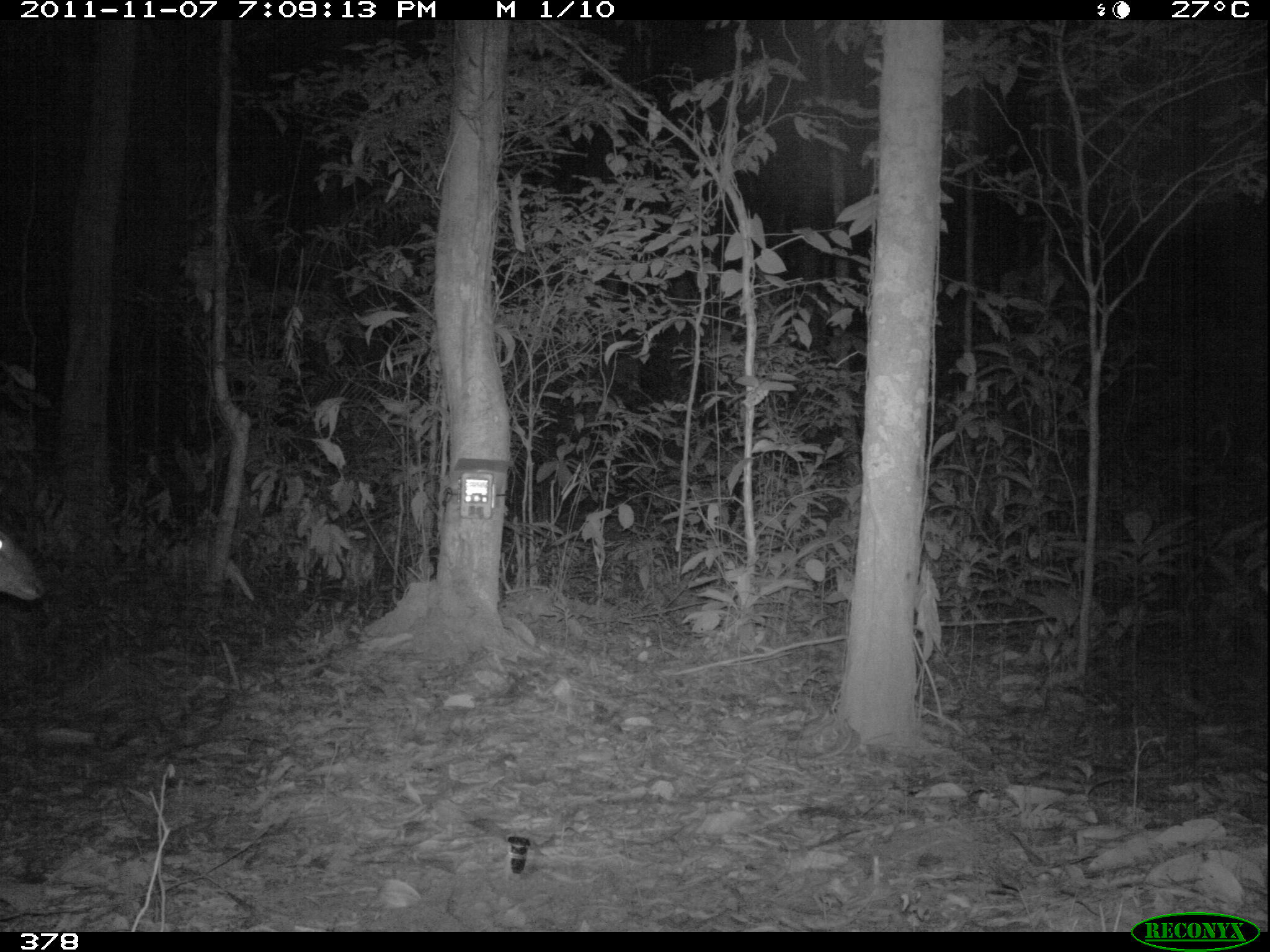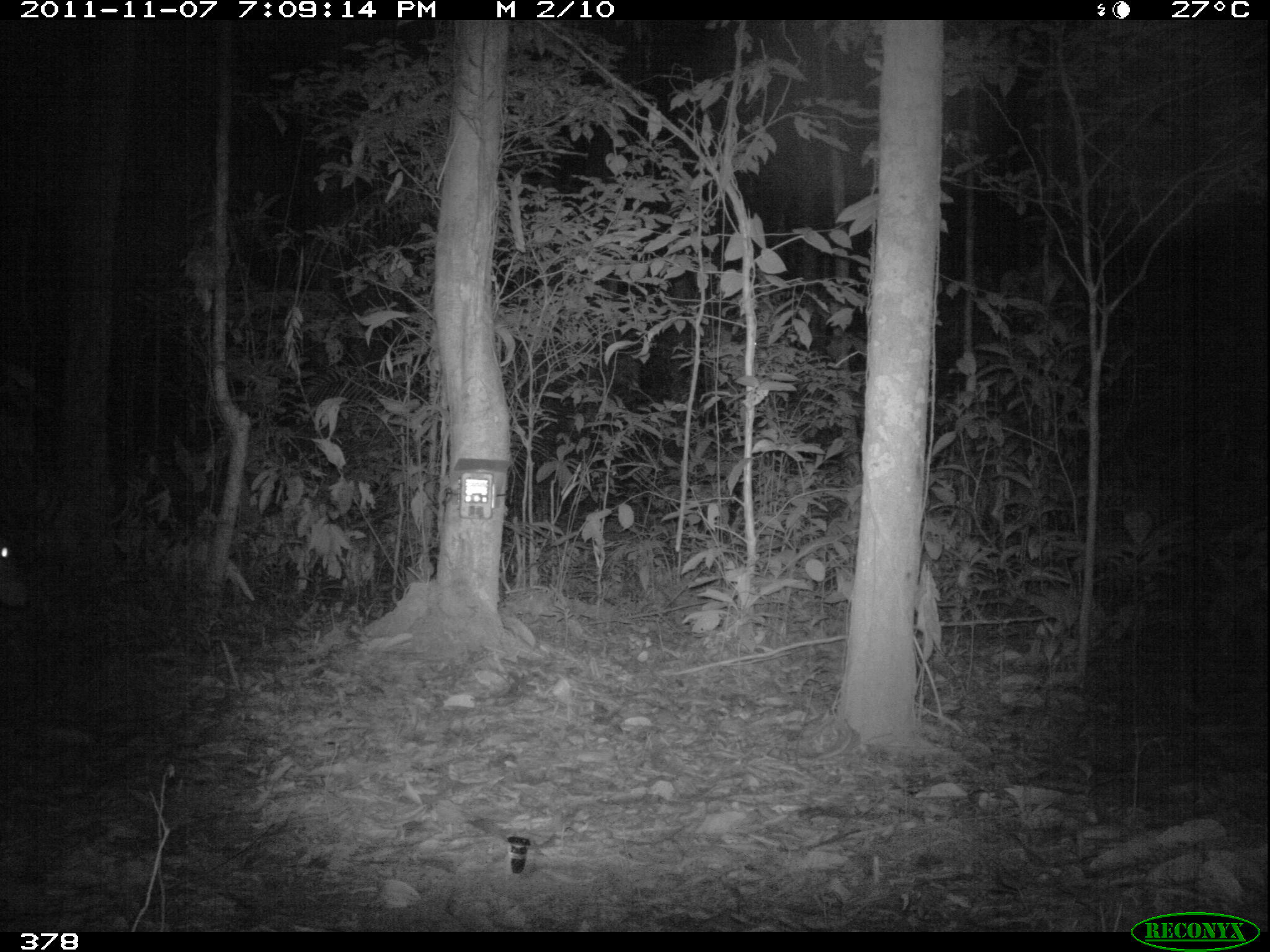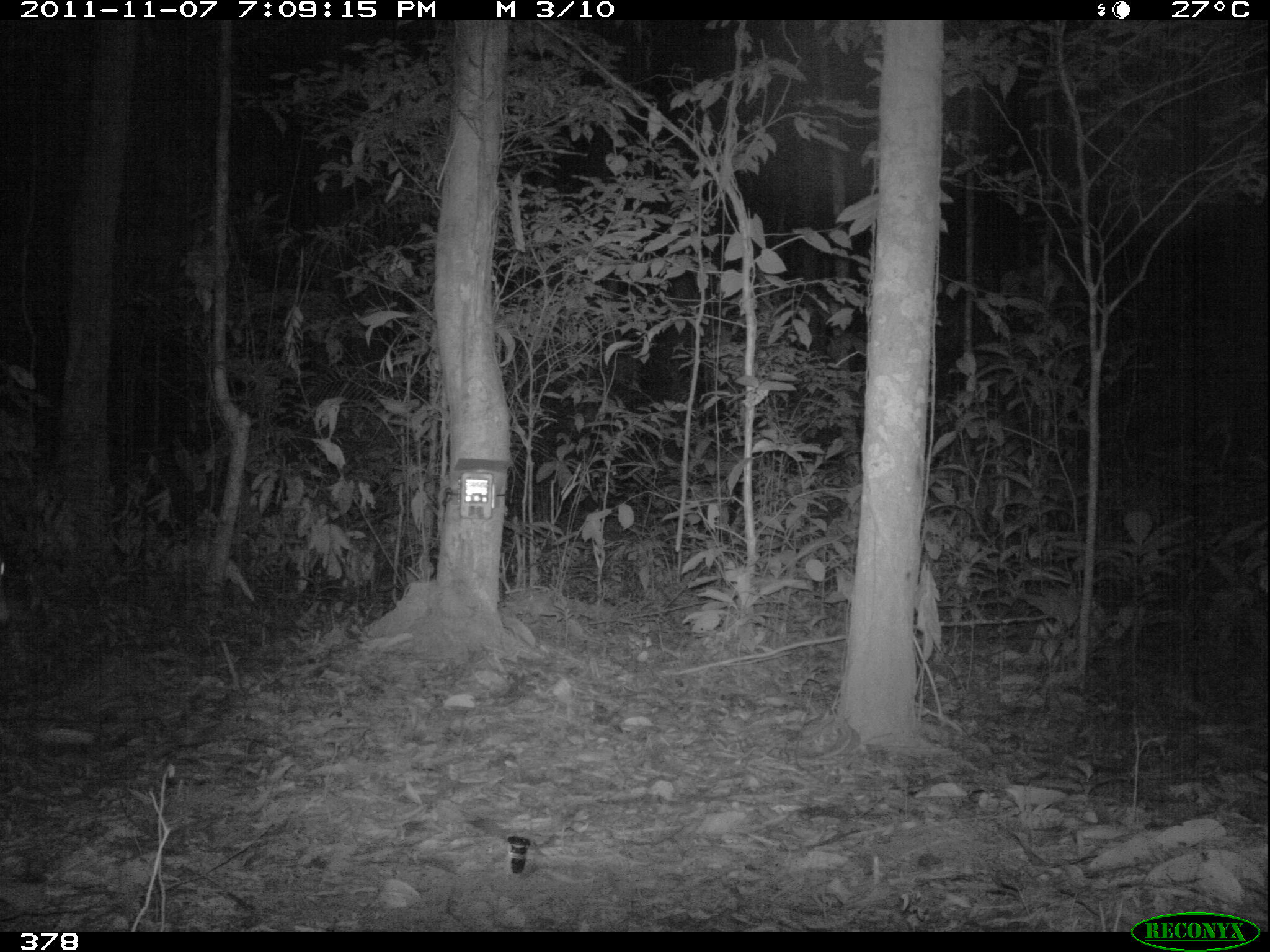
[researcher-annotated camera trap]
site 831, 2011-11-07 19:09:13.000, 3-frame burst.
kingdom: Animalia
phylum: Chordata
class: Mammalia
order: Artiodactyla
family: Cervidae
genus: Mazama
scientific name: Mazama americana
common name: red brocket